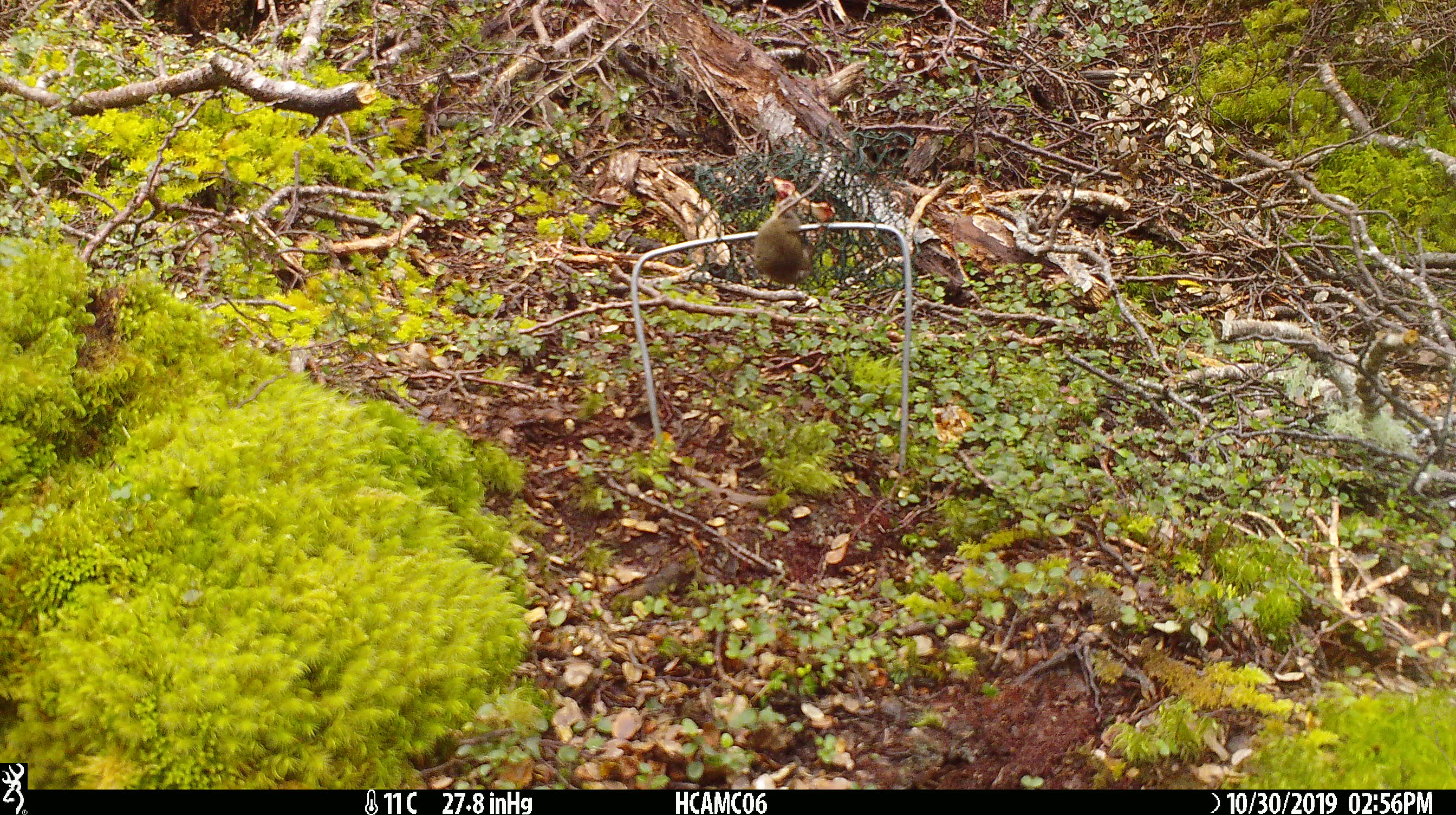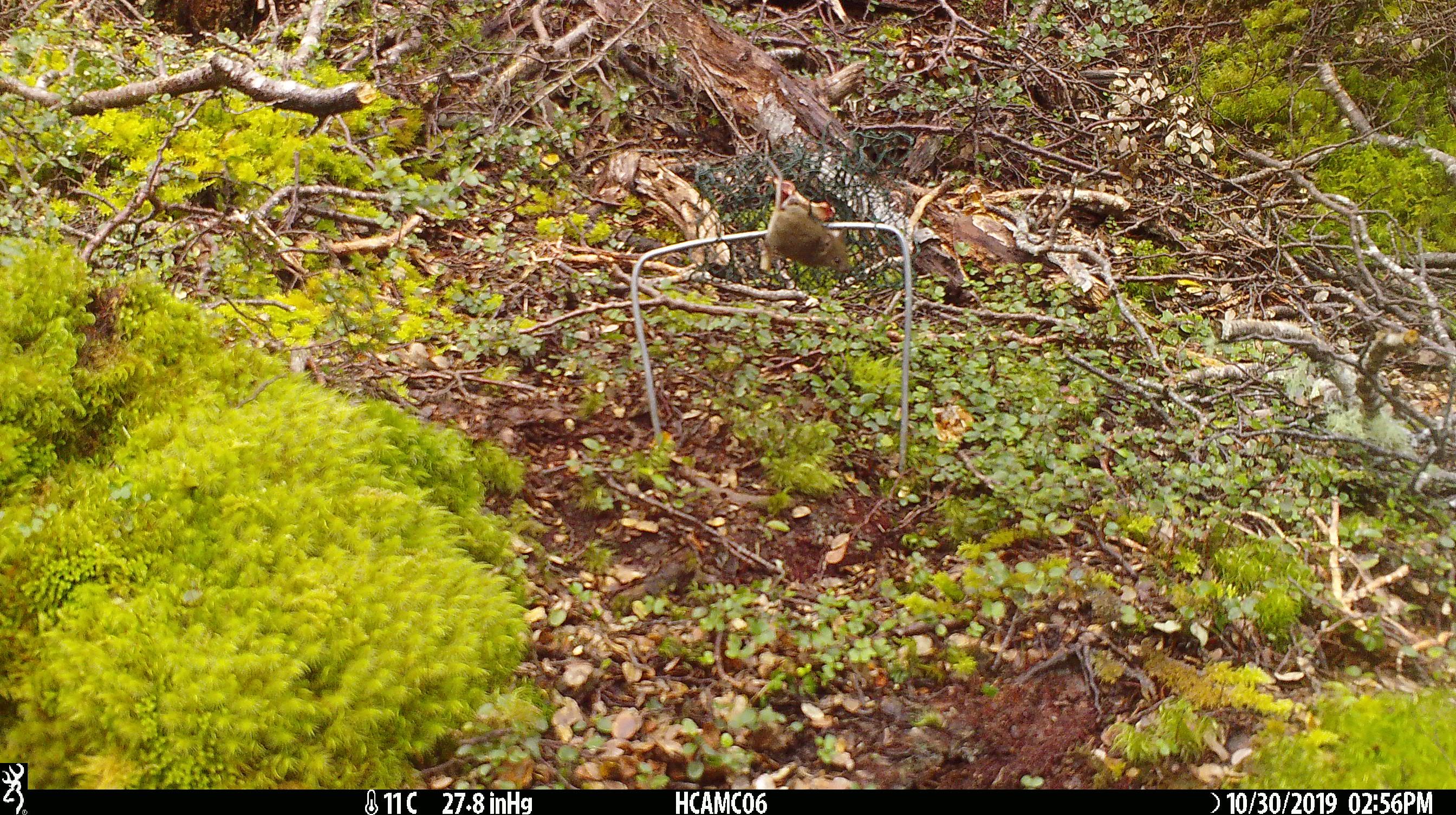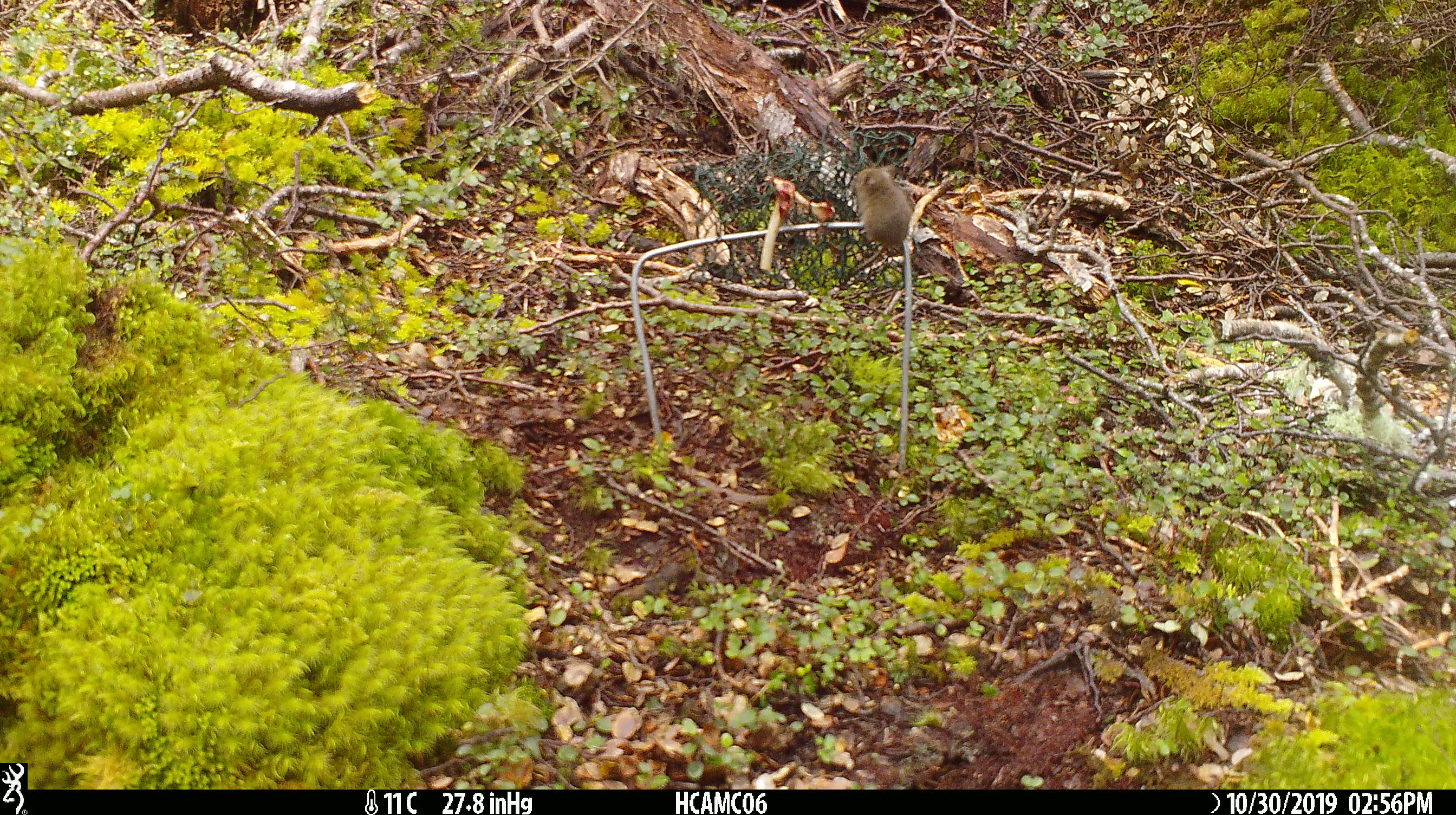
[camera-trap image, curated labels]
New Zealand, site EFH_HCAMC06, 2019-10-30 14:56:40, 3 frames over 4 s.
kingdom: Animalia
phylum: Chordata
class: Mammalia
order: Rodentia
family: Muridae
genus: Mus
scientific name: Mus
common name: mouse